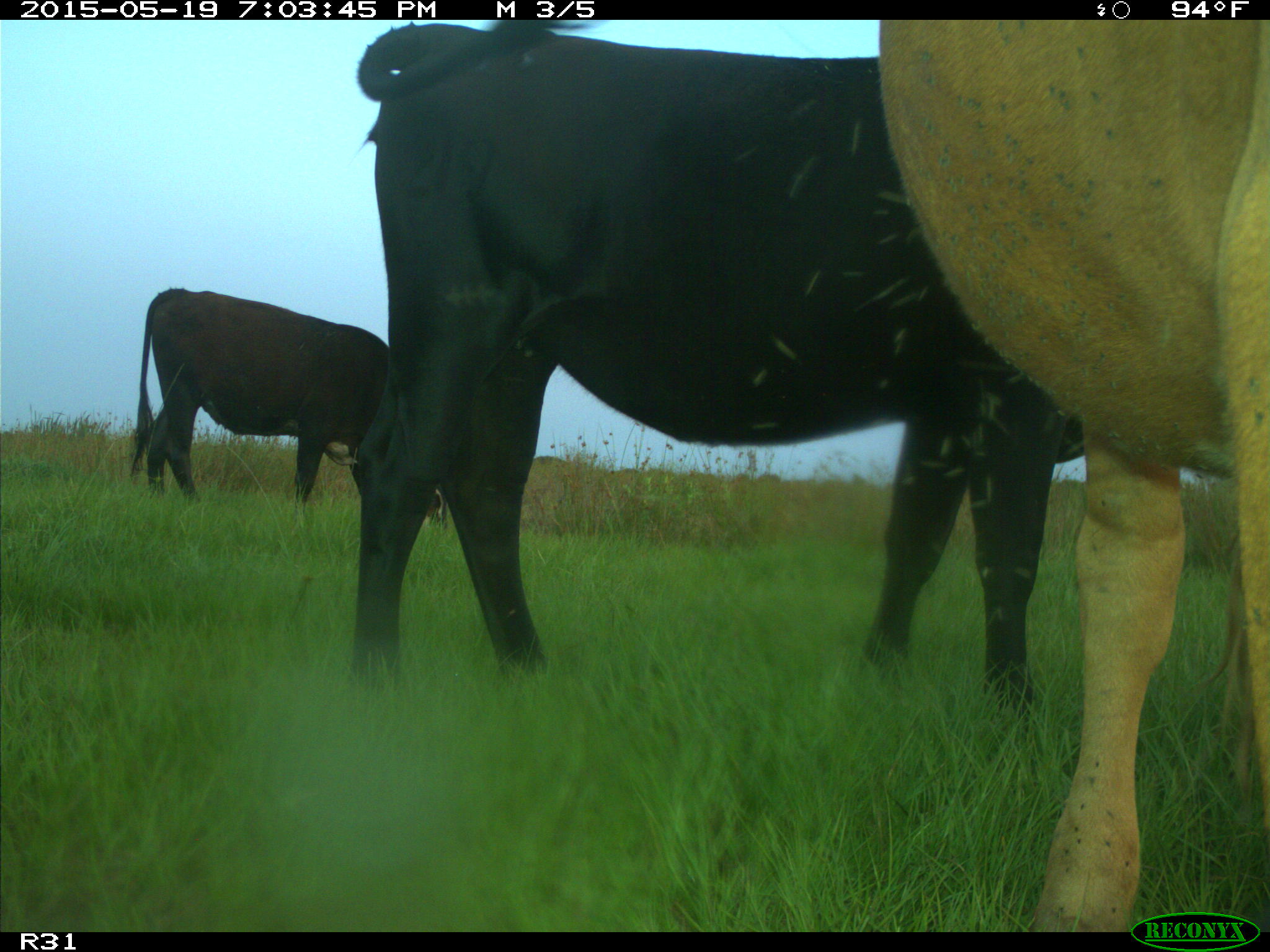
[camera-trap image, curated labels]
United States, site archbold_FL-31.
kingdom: Animalia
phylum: Chordata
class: Mammalia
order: Artiodactyla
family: Bovidae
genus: Bos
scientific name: Bos taurus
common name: domestic cow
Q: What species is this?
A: Bos taurus (domestic cow).